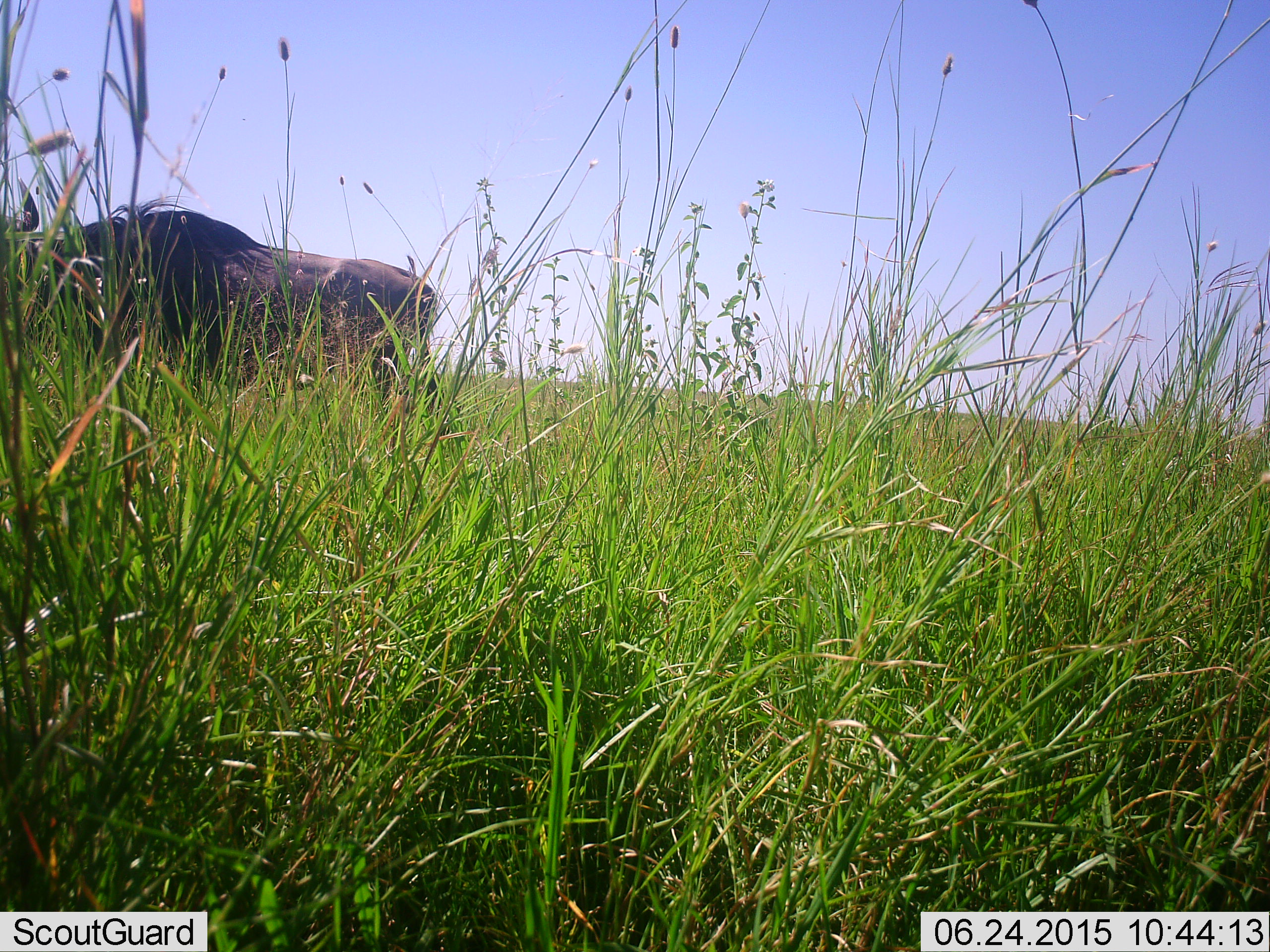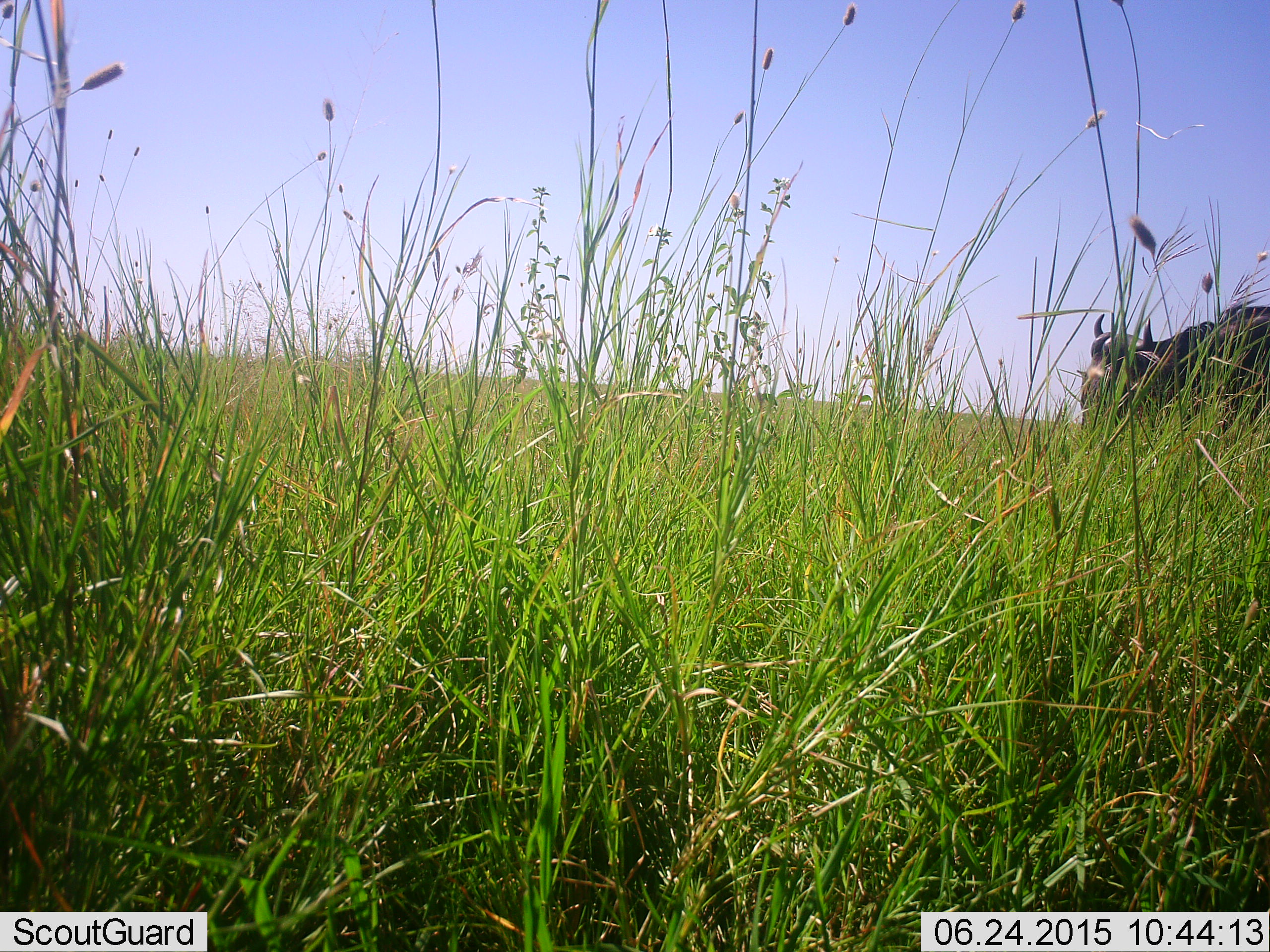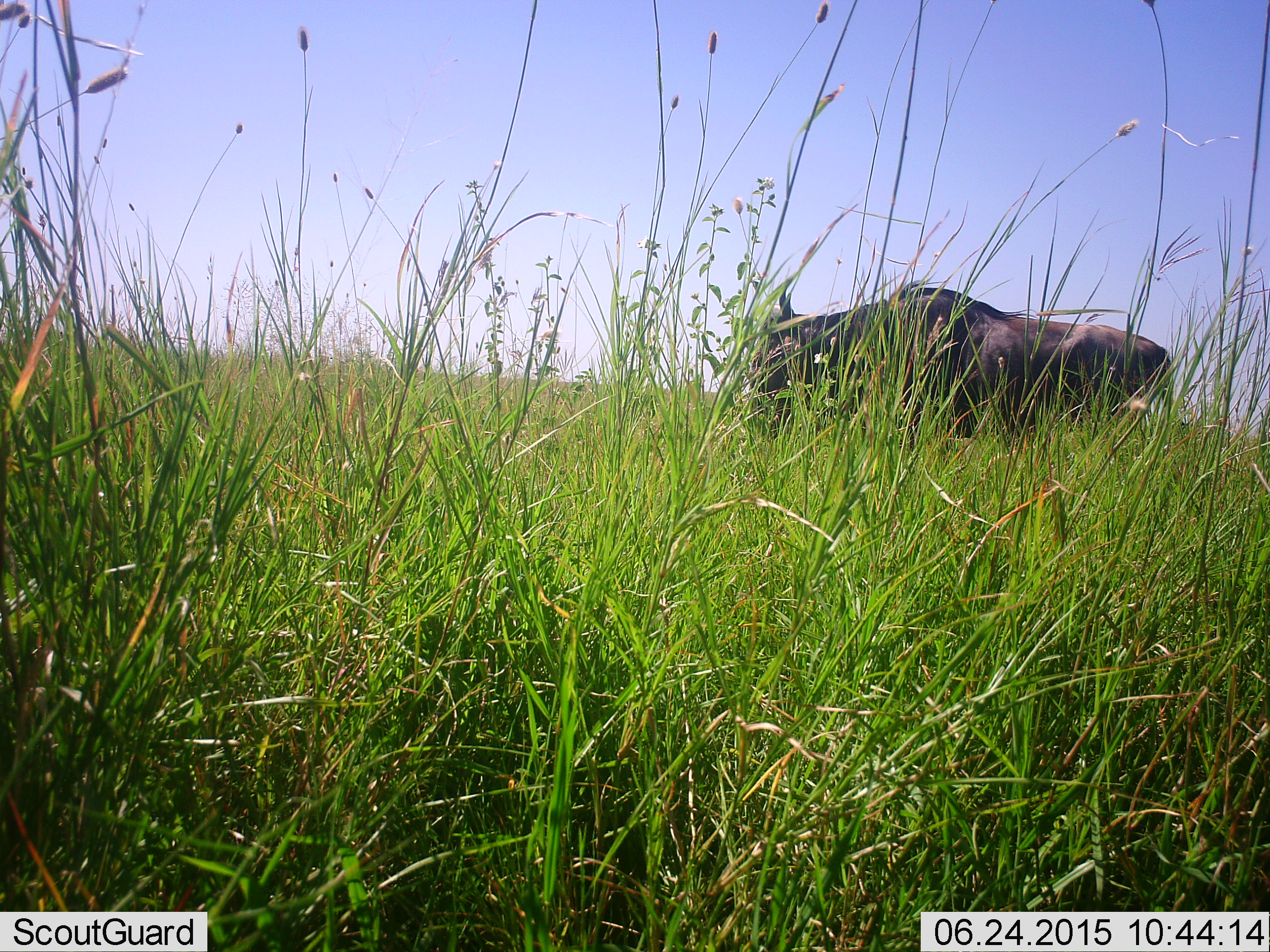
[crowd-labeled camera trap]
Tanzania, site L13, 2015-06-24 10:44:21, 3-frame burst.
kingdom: Animalia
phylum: Chordata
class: Mammalia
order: Artiodactyla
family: Bovidae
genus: Connochaetes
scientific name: Connochaetes taurinus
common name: blue wildebeest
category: wildebeest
Wildebeest (blue wildebeest) (Connochaetes taurinus), count 1. Behavior (volunteer vote fractions): standing 0%, resting 0%, moving 80%, interacting 0%. Young present (vote fraction): 0%. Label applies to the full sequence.